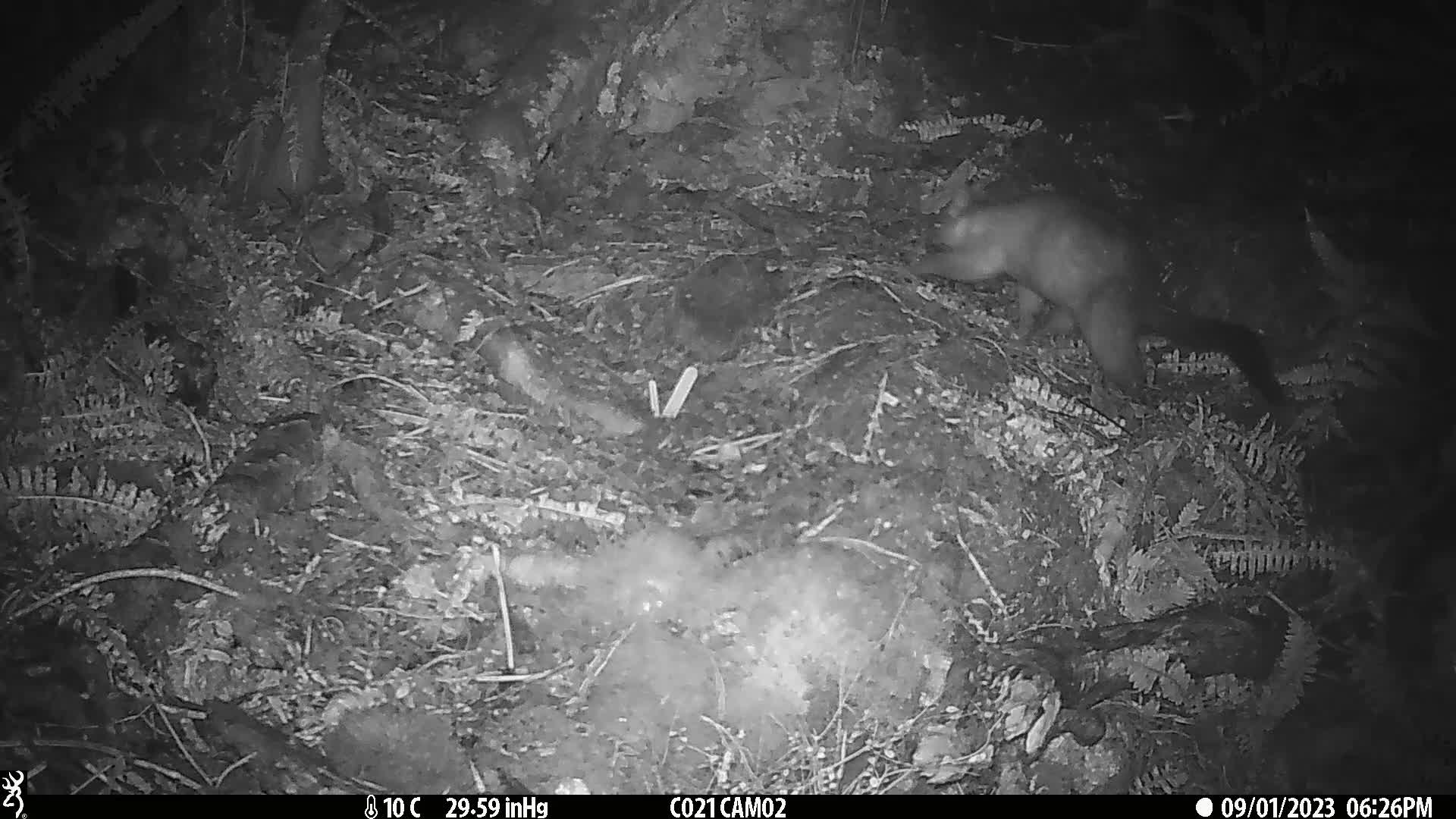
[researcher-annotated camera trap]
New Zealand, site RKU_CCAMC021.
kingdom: Animalia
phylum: Chordata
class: Mammalia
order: Diprotodontia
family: Phalangeridae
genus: Trichosurus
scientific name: Trichosurus vulpecula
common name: common brushtail possum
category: possum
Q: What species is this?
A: Possum (common brushtail possum) (Trichosurus vulpecula).